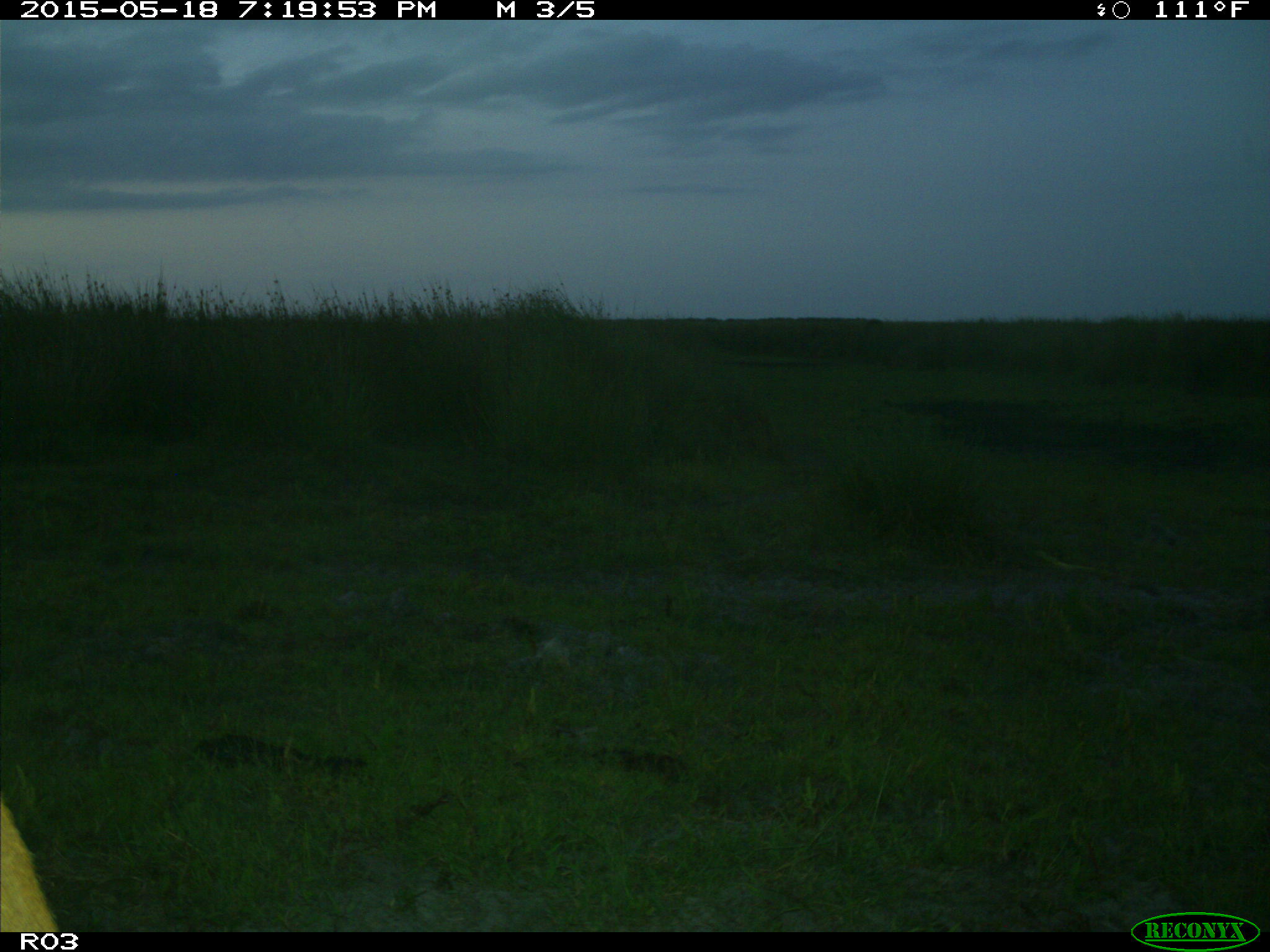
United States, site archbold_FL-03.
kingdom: Animalia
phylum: Chordata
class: Mammalia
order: Artiodactyla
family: Bovidae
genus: Bos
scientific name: Bos taurus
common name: domestic cow